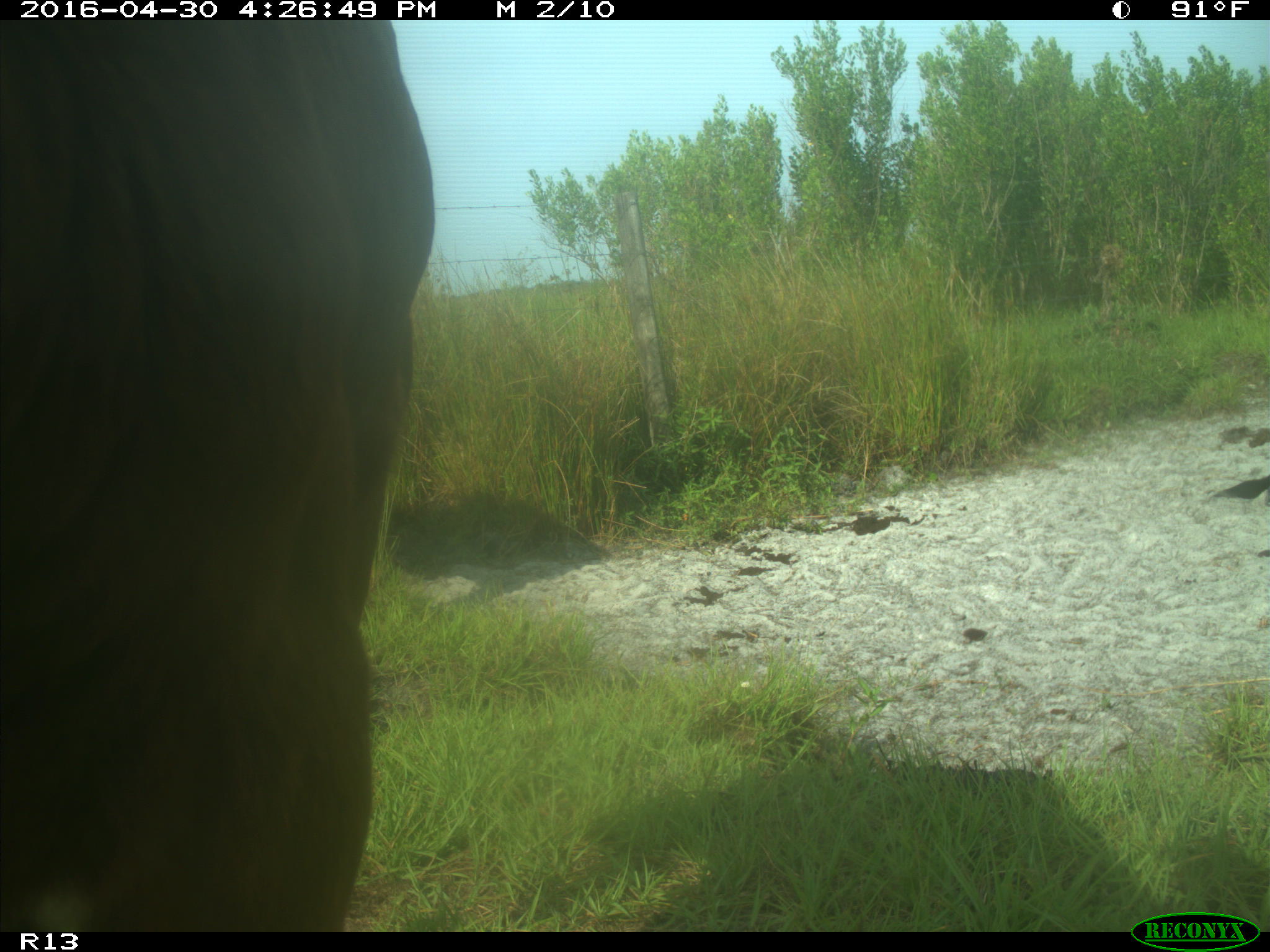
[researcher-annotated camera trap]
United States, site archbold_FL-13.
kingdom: Animalia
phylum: Chordata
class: Mammalia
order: Artiodactyla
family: Bovidae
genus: Bos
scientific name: Bos taurus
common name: domestic cow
Bos taurus (domestic cow).